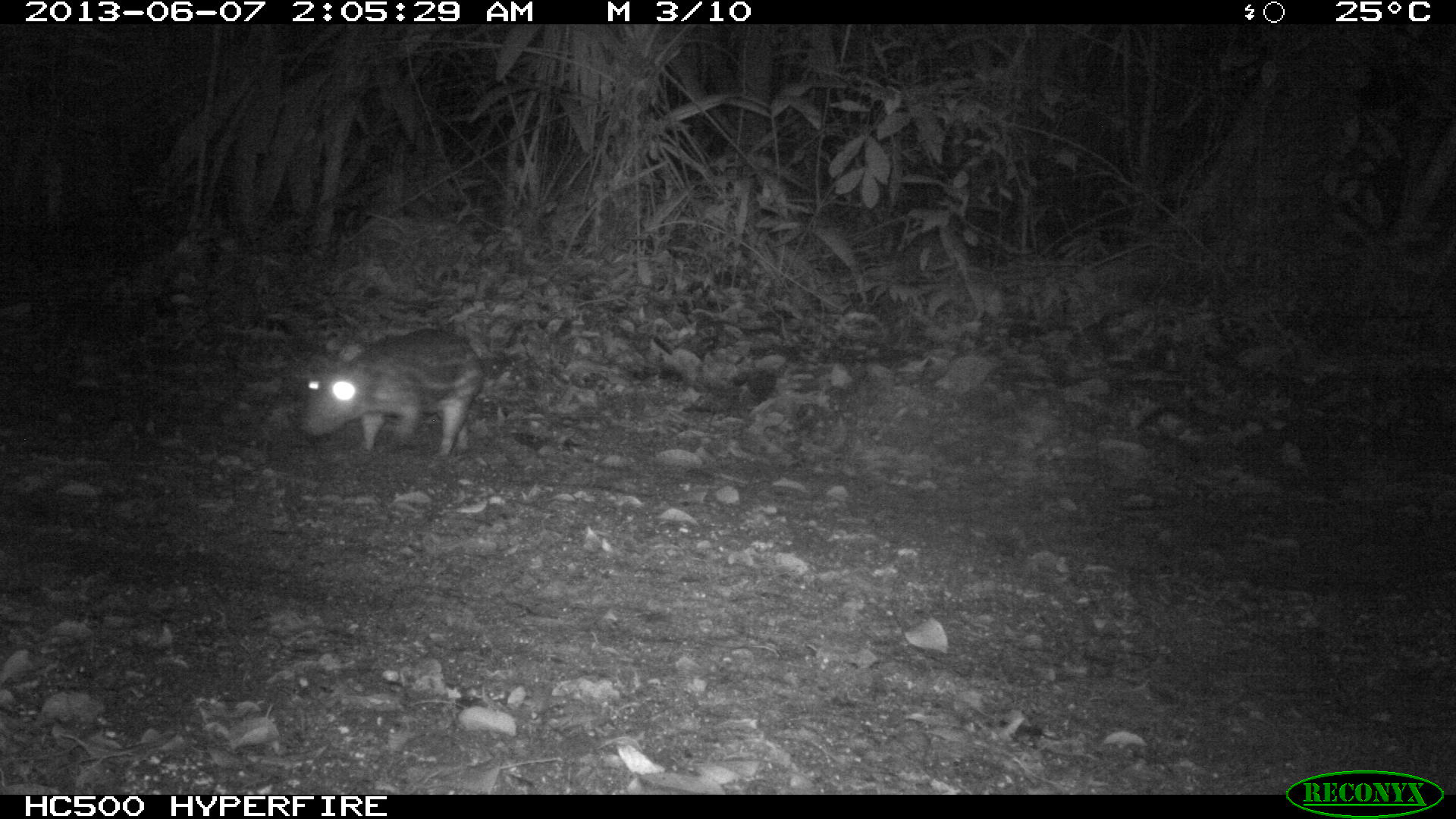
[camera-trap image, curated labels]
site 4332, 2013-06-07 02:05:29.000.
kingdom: Animalia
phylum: Chordata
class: Mammalia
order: Rodentia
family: Cuniculidae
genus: Cuniculus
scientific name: Cuniculus paca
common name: lowland paca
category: agouti paca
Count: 1.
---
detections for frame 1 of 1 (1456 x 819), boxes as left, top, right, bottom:
agouti paca: 298, 326, 488, 461